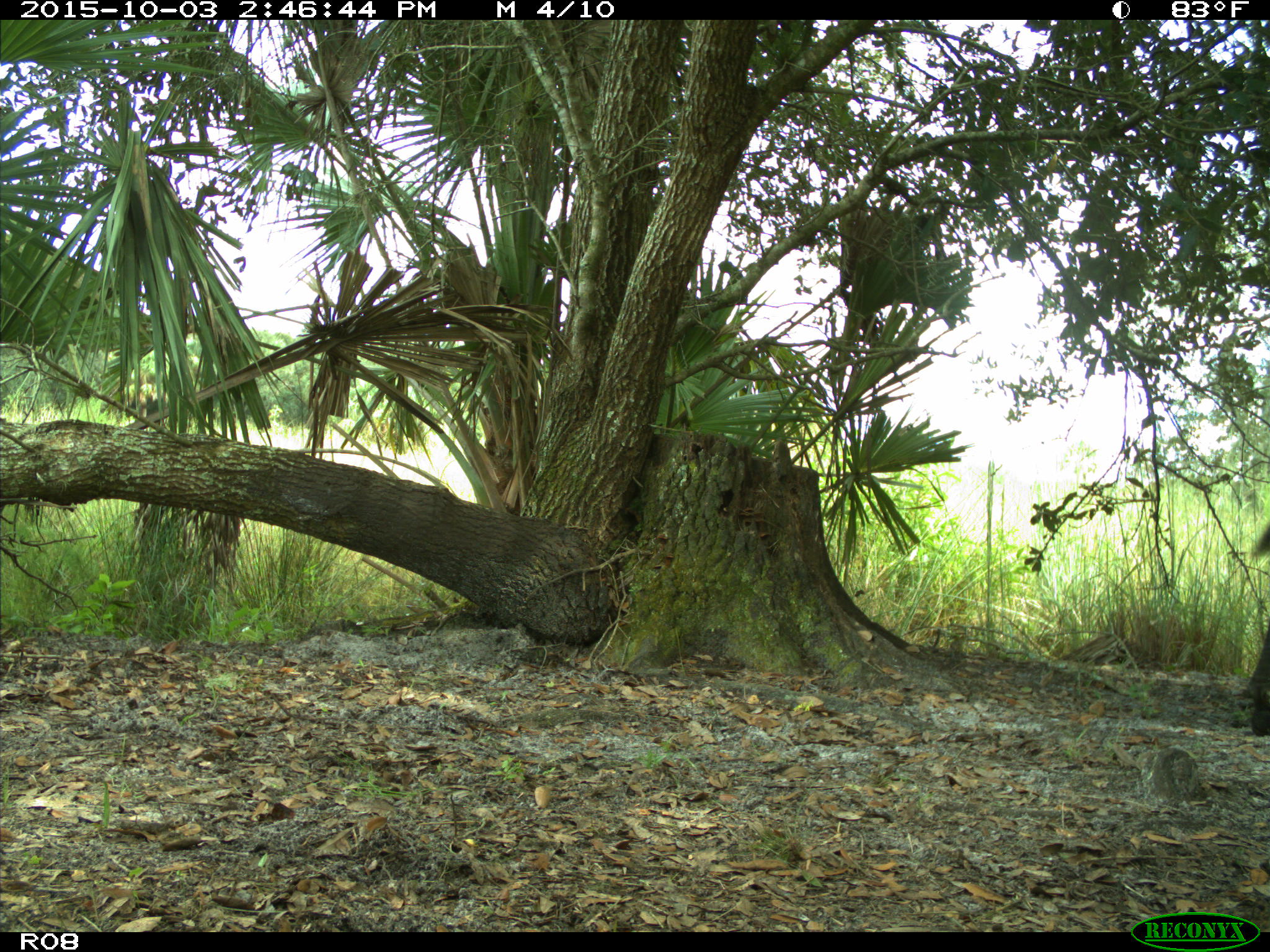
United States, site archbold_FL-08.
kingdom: Animalia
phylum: Chordata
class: Mammalia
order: Artiodactyla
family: Bovidae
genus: Bos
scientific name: Bos taurus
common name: domestic cow